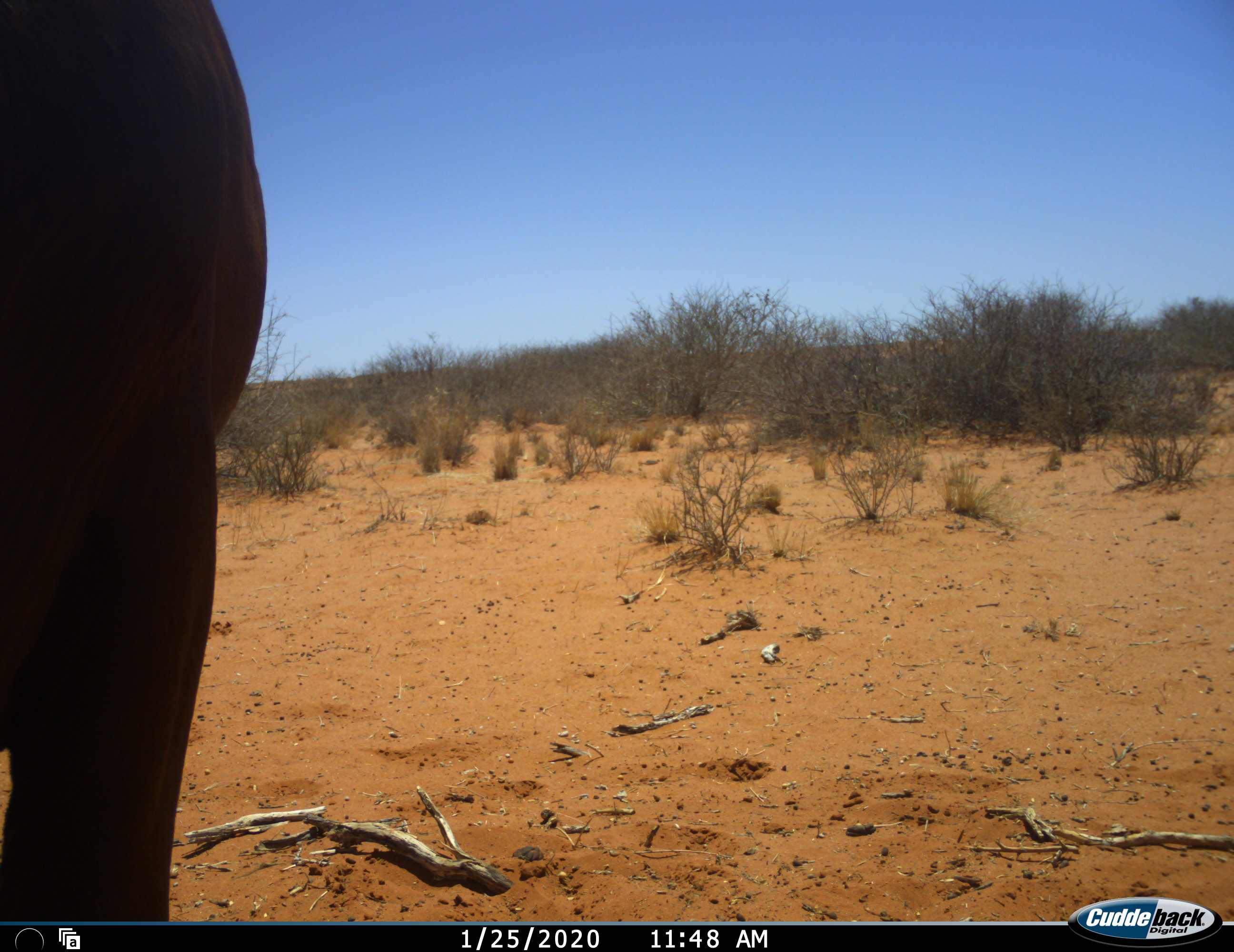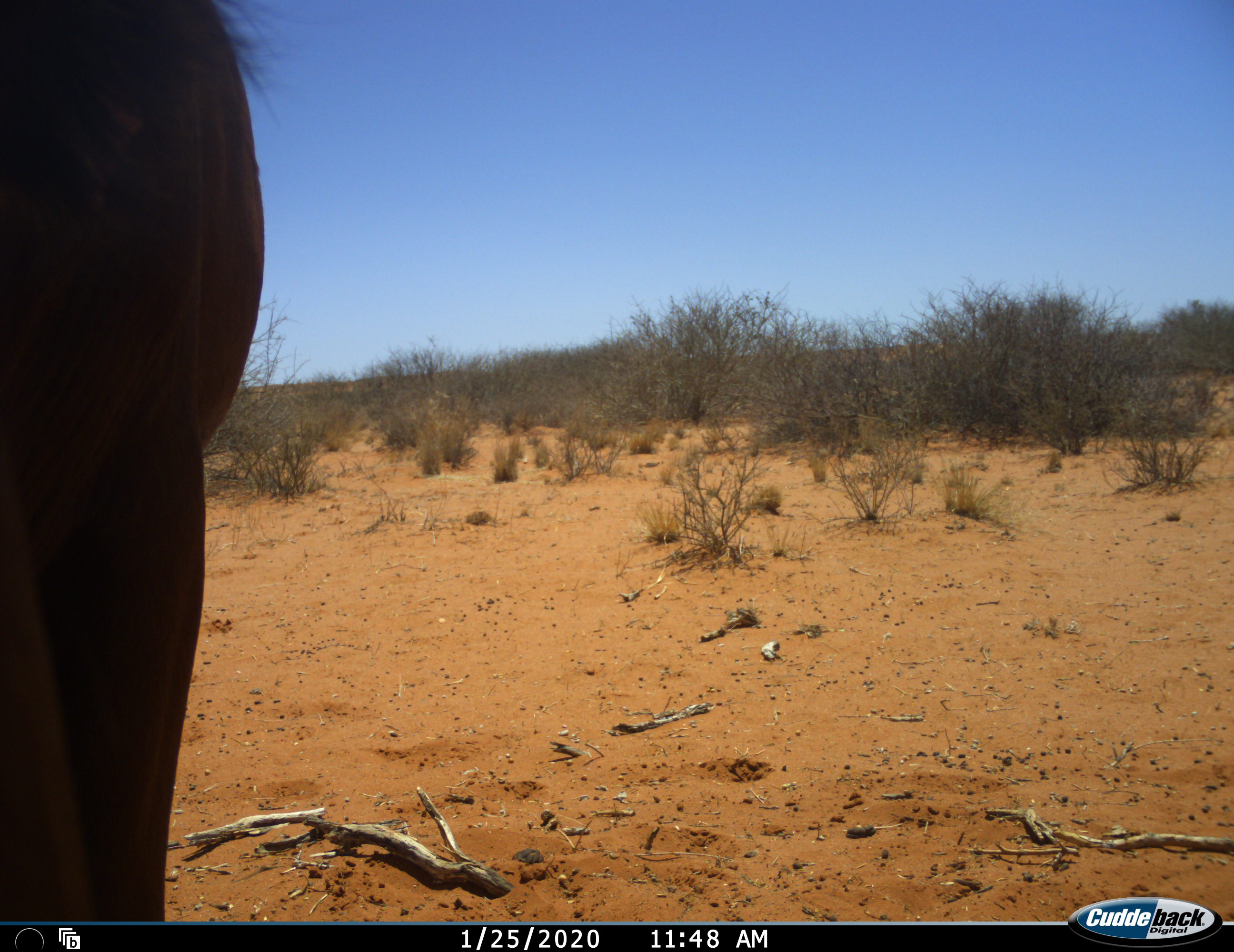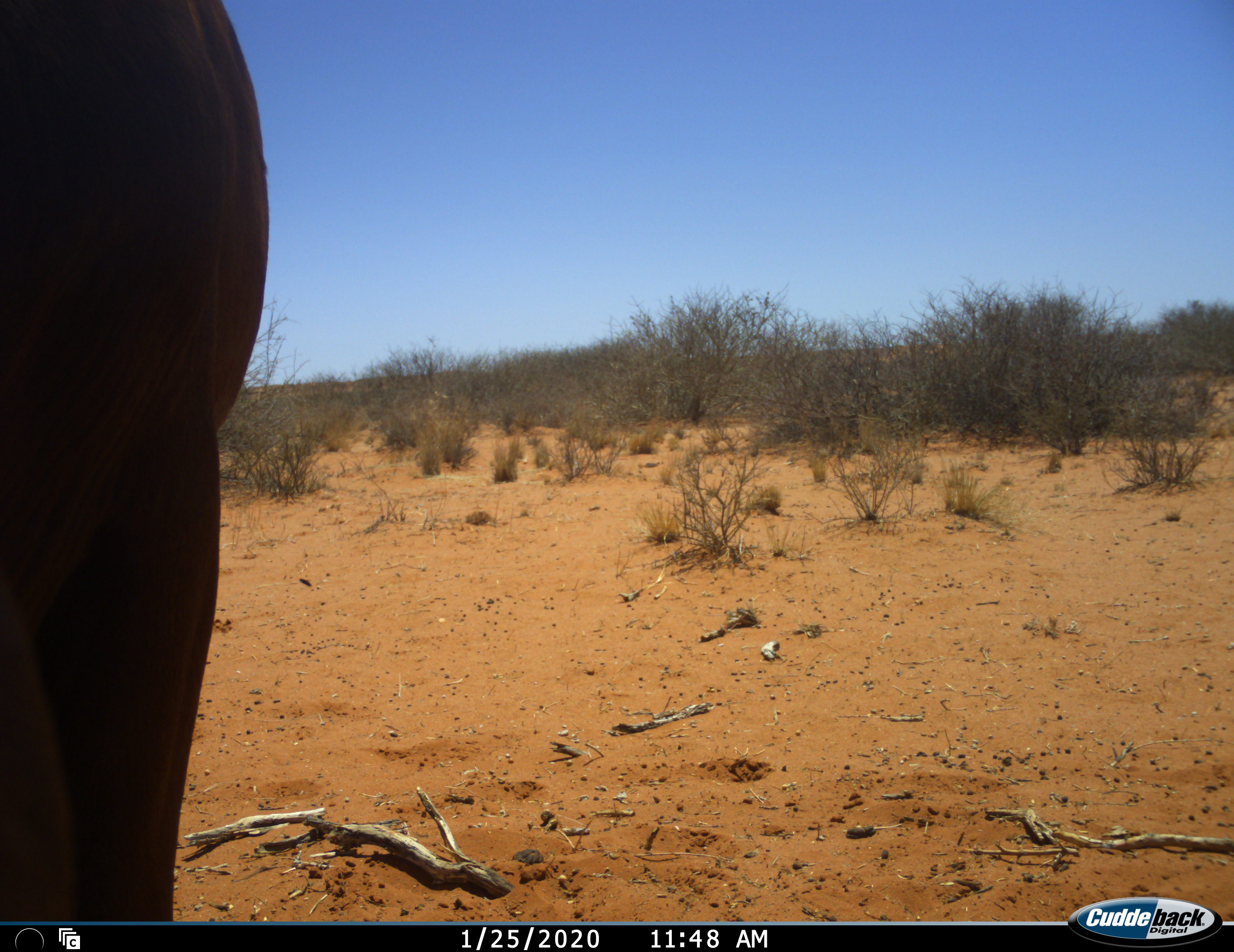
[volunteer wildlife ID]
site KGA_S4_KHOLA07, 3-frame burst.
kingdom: Animalia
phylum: Chordata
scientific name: Vertebrata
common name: domestic animal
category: domesticanimal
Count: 1.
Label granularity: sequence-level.